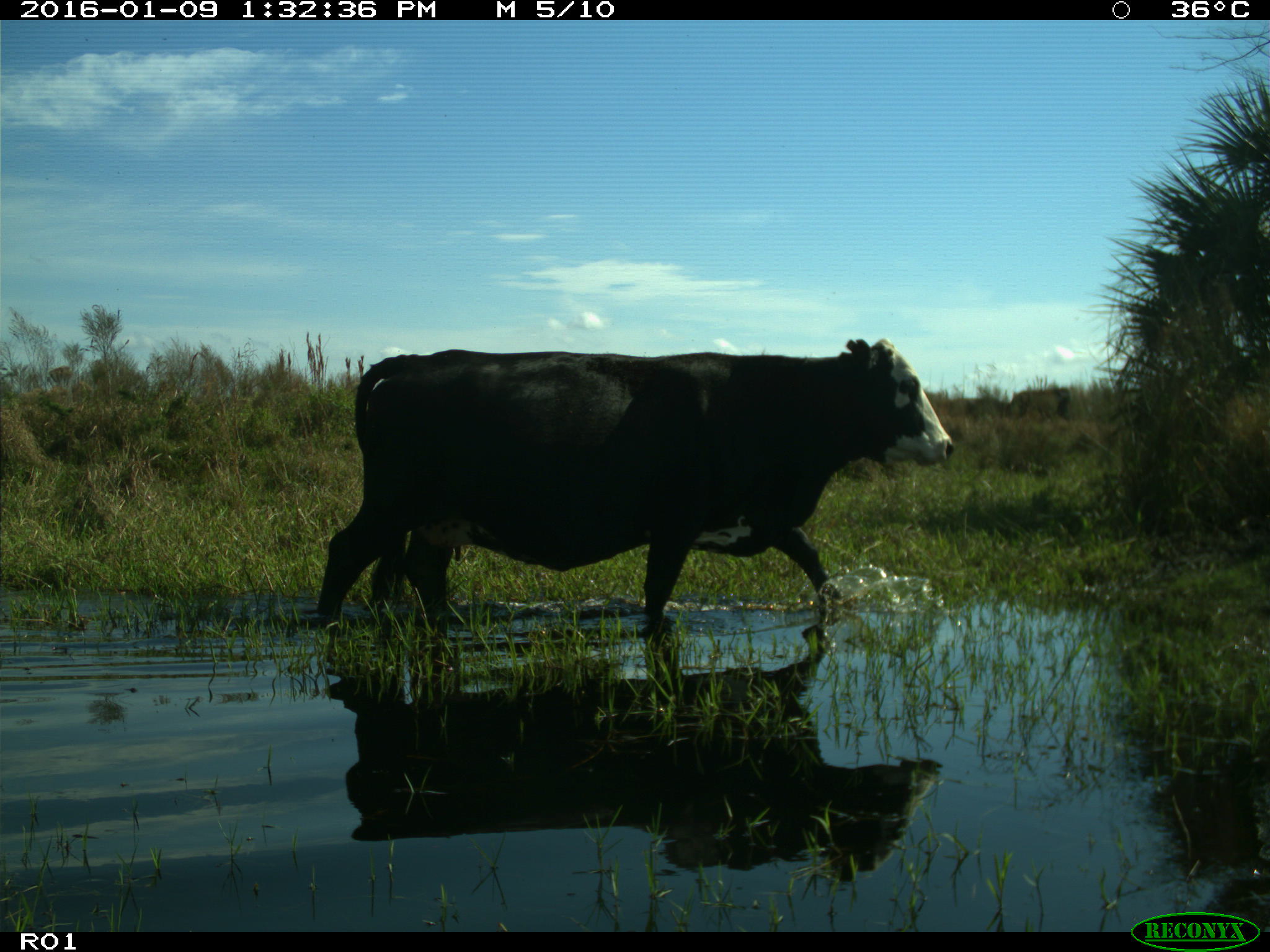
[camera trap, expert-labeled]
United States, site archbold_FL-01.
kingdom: Animalia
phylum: Chordata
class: Mammalia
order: Artiodactyla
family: Bovidae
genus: Bos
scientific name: Bos taurus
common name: domestic cow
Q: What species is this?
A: Bos taurus (domestic cow).